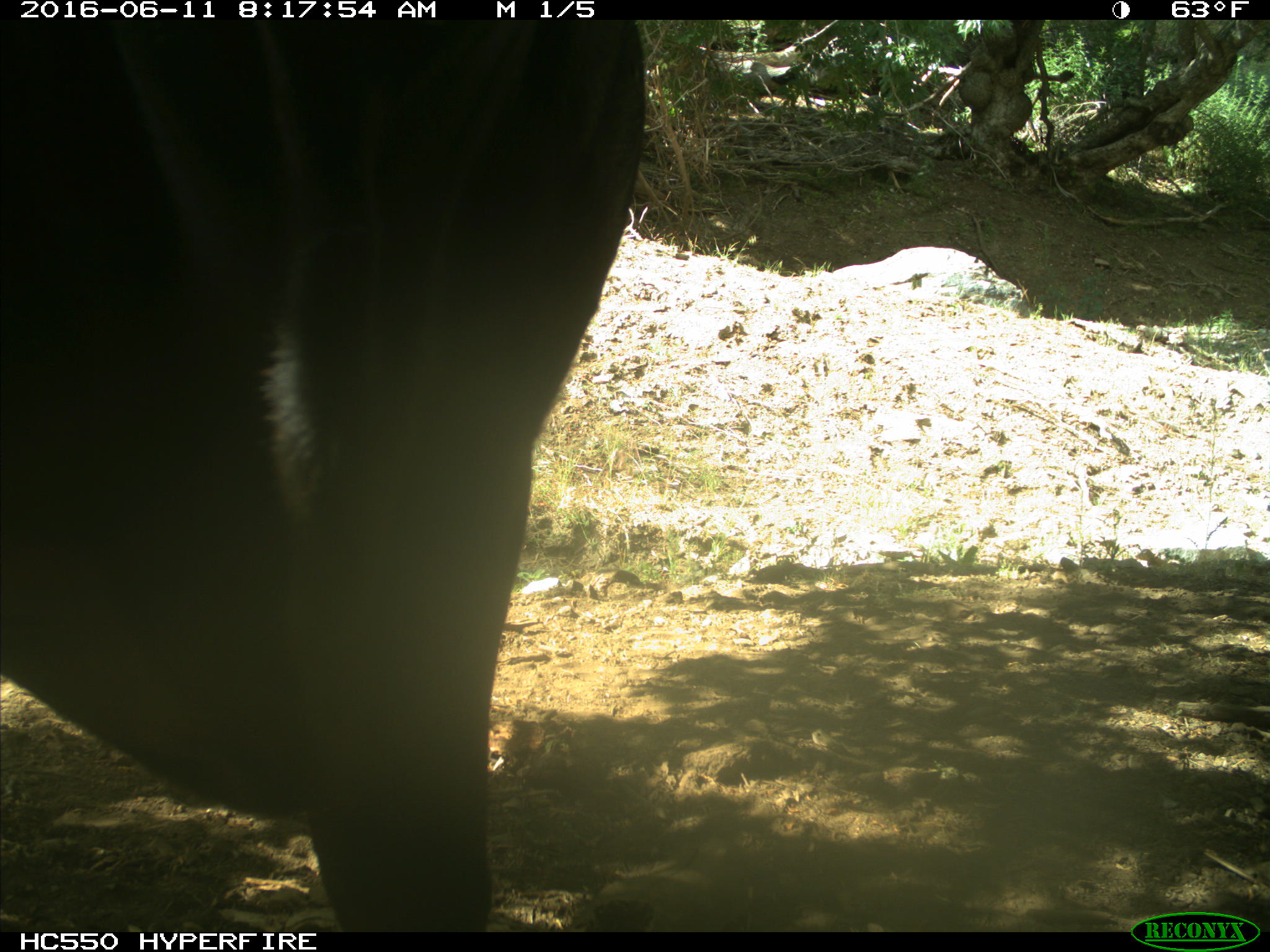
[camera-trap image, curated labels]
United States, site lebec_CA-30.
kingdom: Animalia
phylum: Chordata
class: Mammalia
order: Artiodactyla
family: Bovidae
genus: Bos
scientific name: Bos taurus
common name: domestic cow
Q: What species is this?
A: Bos taurus (domestic cow).